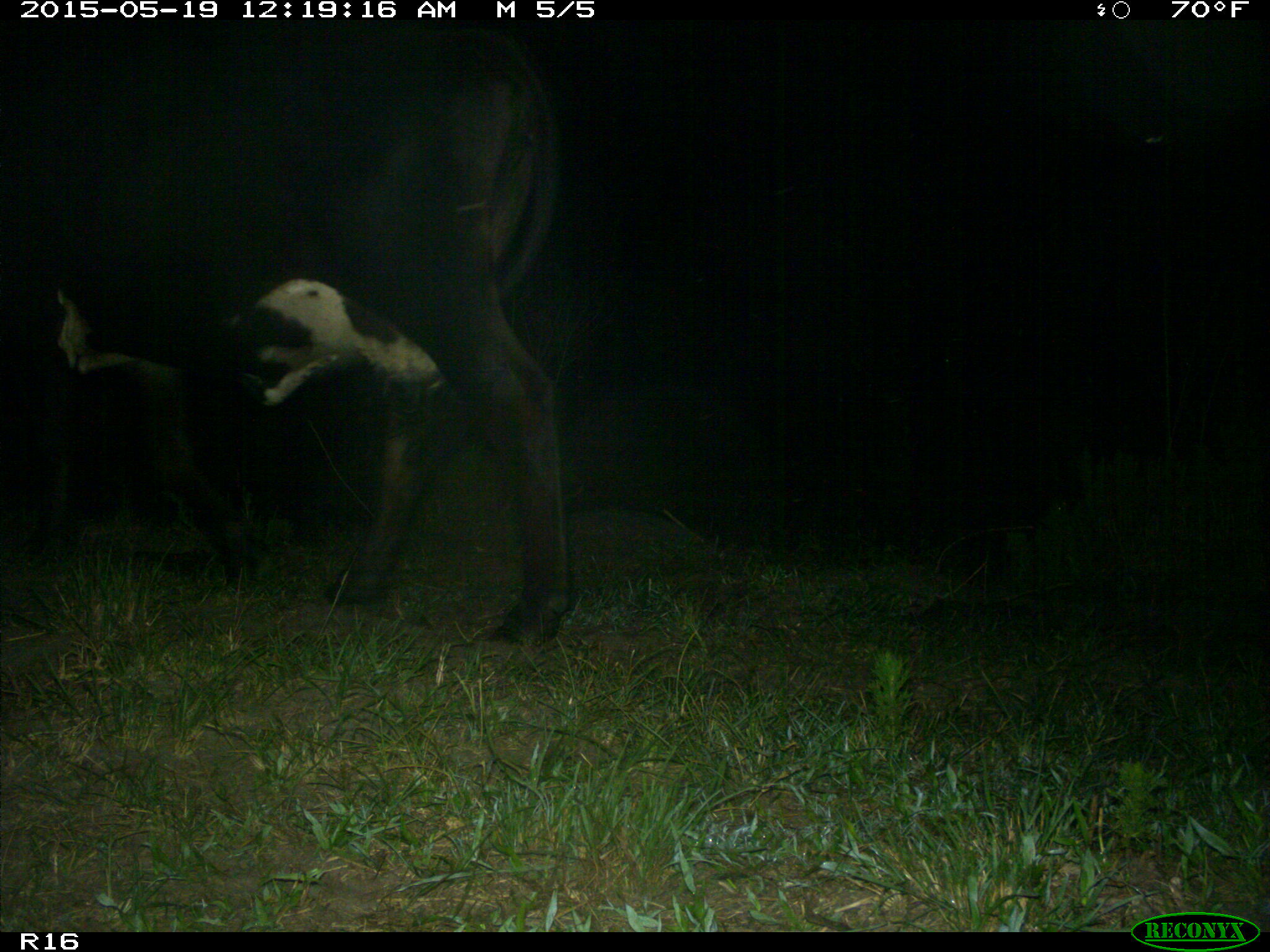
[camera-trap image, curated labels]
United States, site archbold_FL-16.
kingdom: Animalia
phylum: Chordata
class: Mammalia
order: Artiodactyla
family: Bovidae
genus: Bos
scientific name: Bos taurus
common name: domestic cow